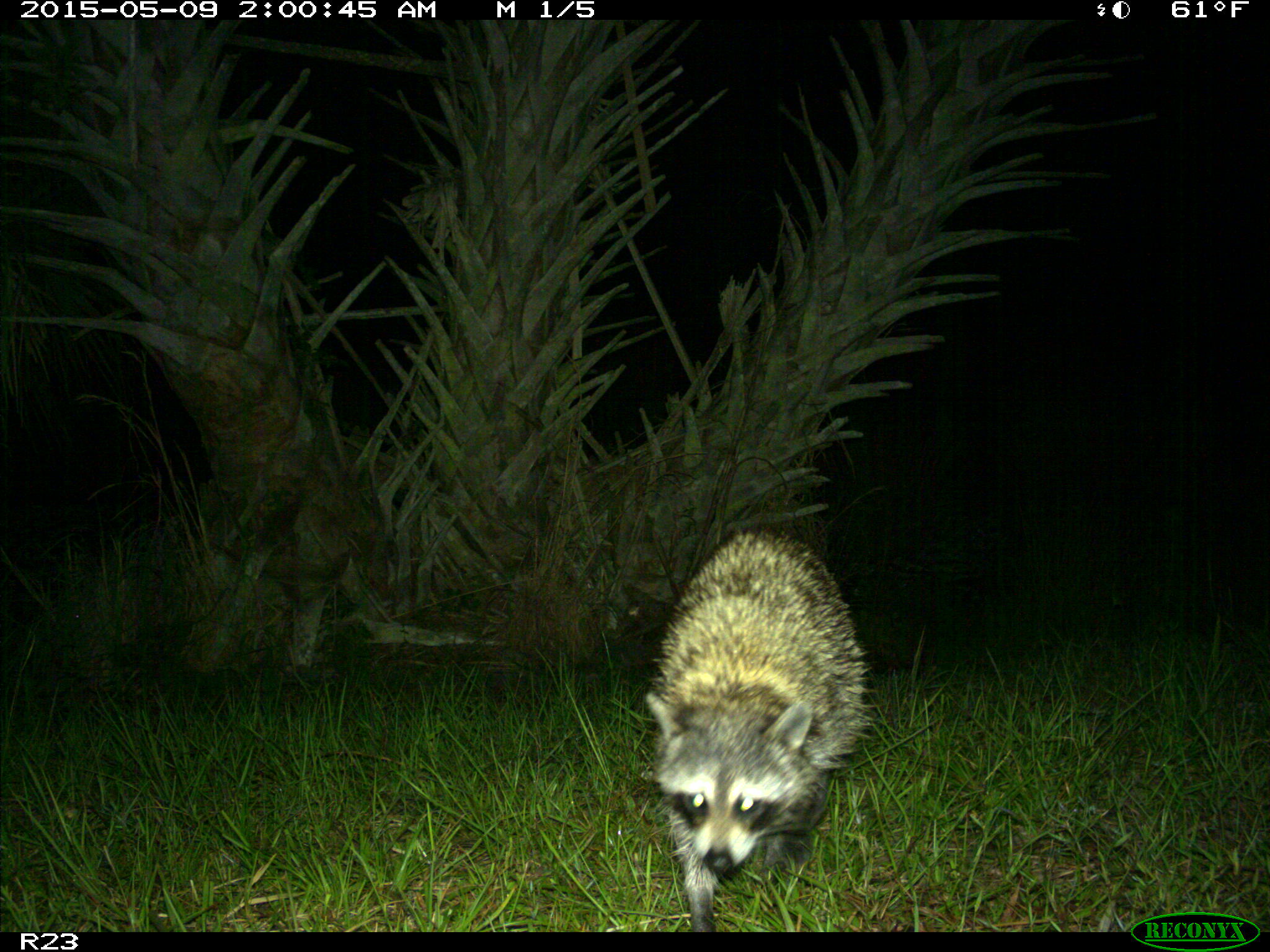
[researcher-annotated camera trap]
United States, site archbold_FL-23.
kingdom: Animalia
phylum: Chordata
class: Mammalia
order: Artiodactyla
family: Bovidae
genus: Bos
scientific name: Bos taurus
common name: domestic cow